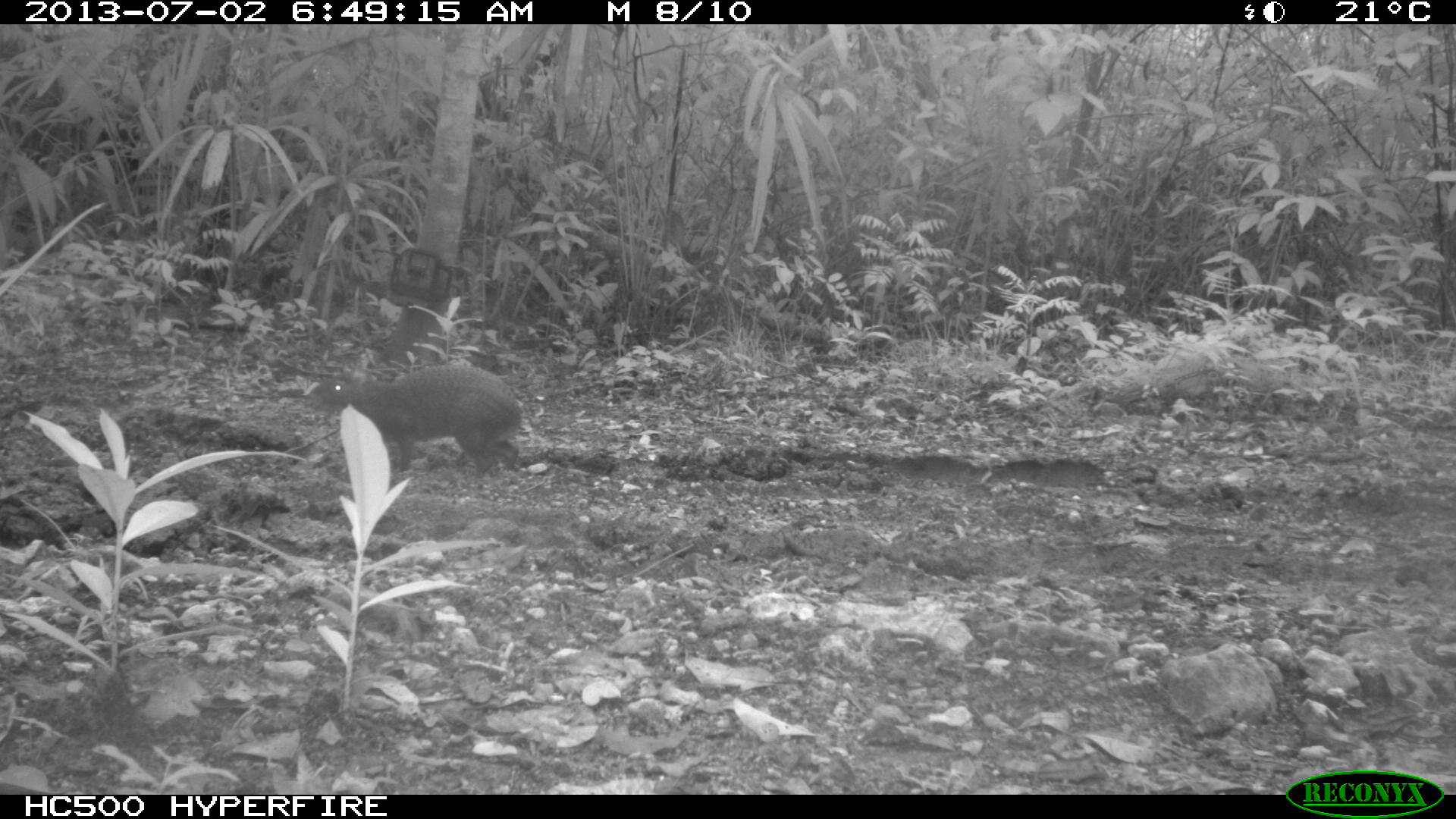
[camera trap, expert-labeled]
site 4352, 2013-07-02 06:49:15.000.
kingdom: Animalia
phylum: Chordata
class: Mammalia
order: Rodentia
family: Dasyproctidae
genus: Dasyprocta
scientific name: Dasyprocta punctata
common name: central american agouti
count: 1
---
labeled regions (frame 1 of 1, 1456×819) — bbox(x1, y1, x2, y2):
dasyprocta punctata: bbox(304, 362, 525, 486)